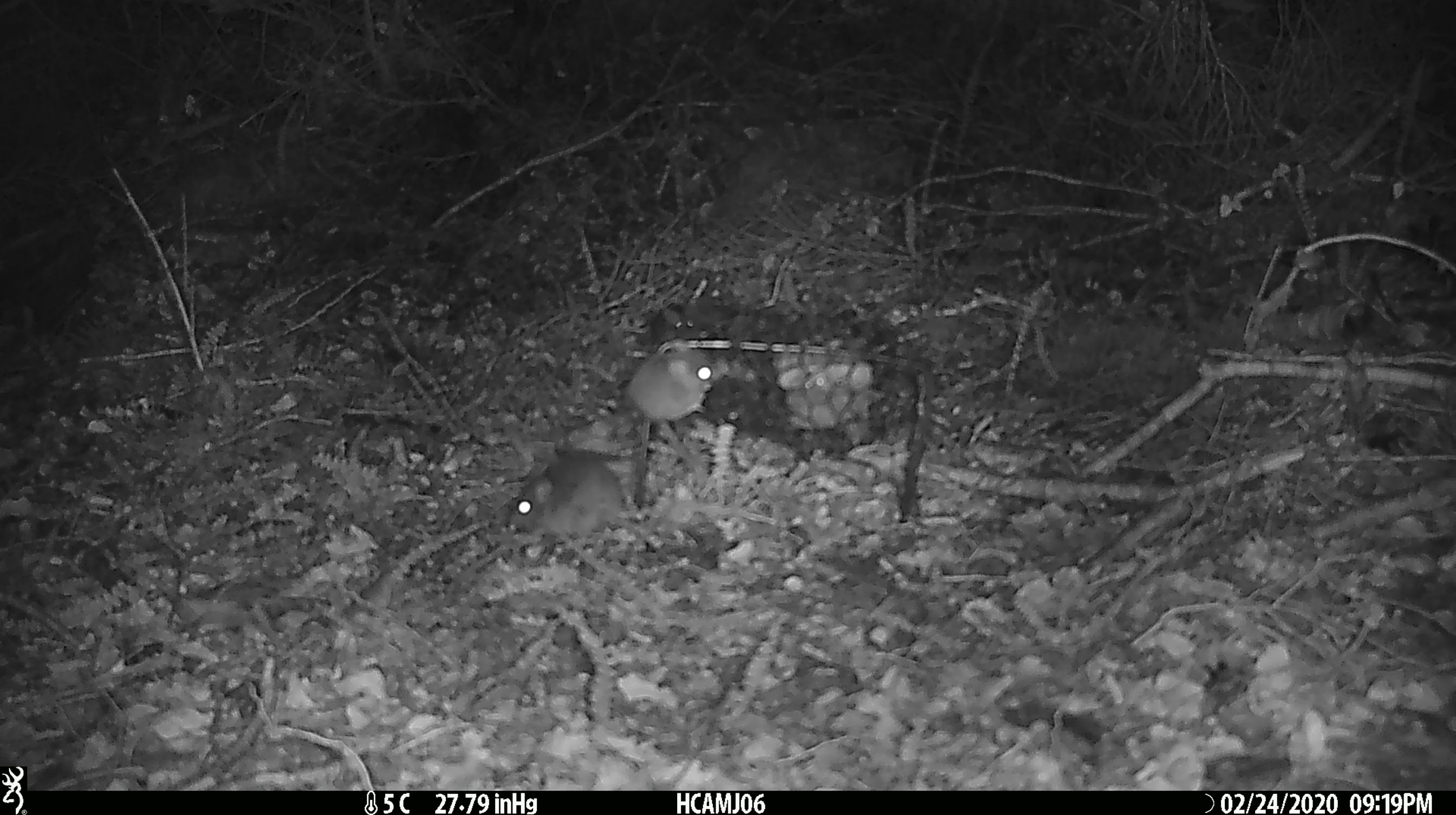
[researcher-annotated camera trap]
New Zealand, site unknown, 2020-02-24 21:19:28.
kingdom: Animalia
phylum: Chordata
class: Mammalia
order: Rodentia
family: Muridae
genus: Mus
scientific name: Mus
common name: mouse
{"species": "mouse (Mus)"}